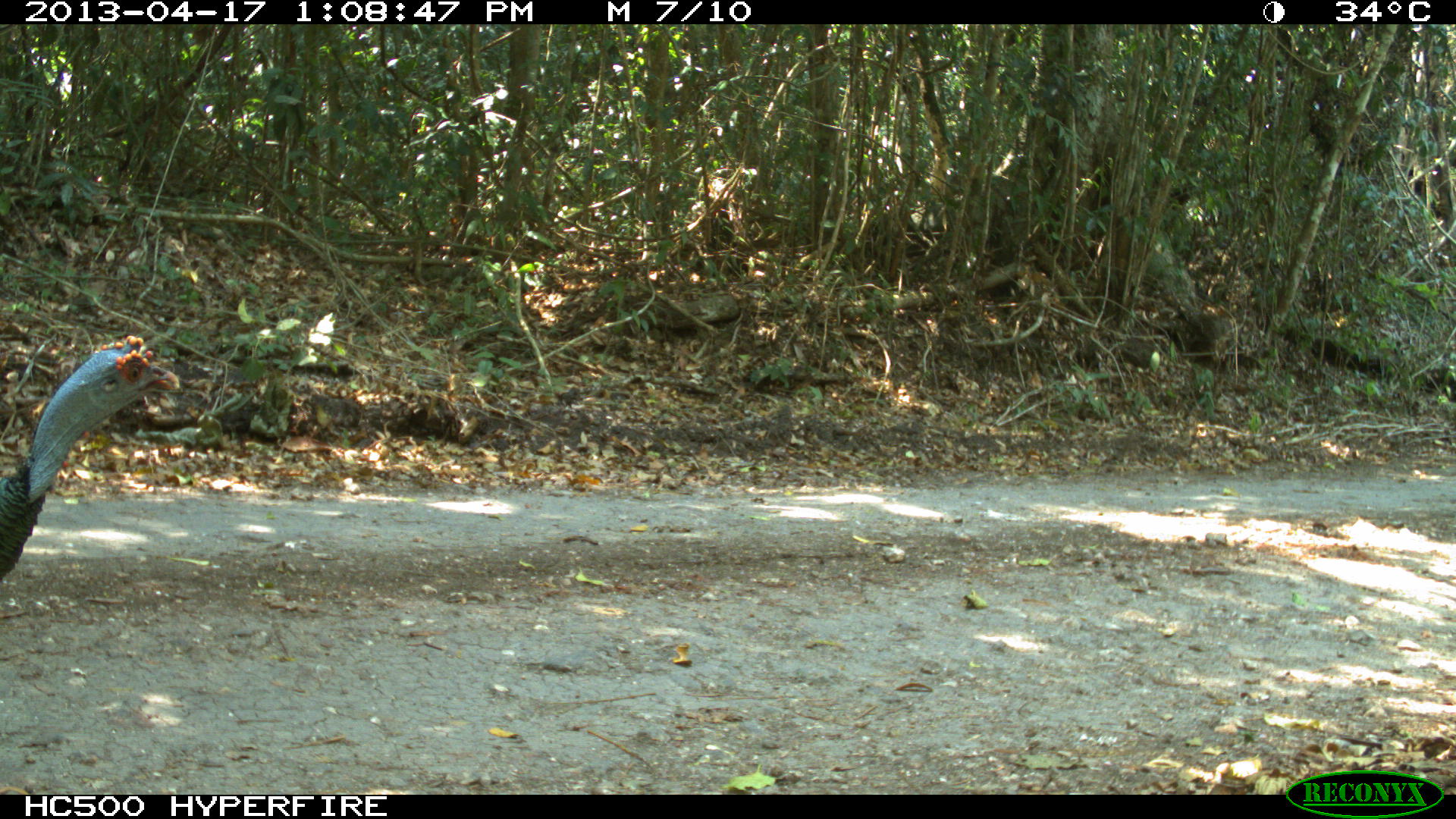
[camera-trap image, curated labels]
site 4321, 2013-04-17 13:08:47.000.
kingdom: Animalia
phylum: Chordata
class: Aves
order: Galliformes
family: Phasianidae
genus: Meleagris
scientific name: Meleagris ocellata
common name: ocellated turkey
Meleagris ocellata (ocellated turkey), count 1, sex male.